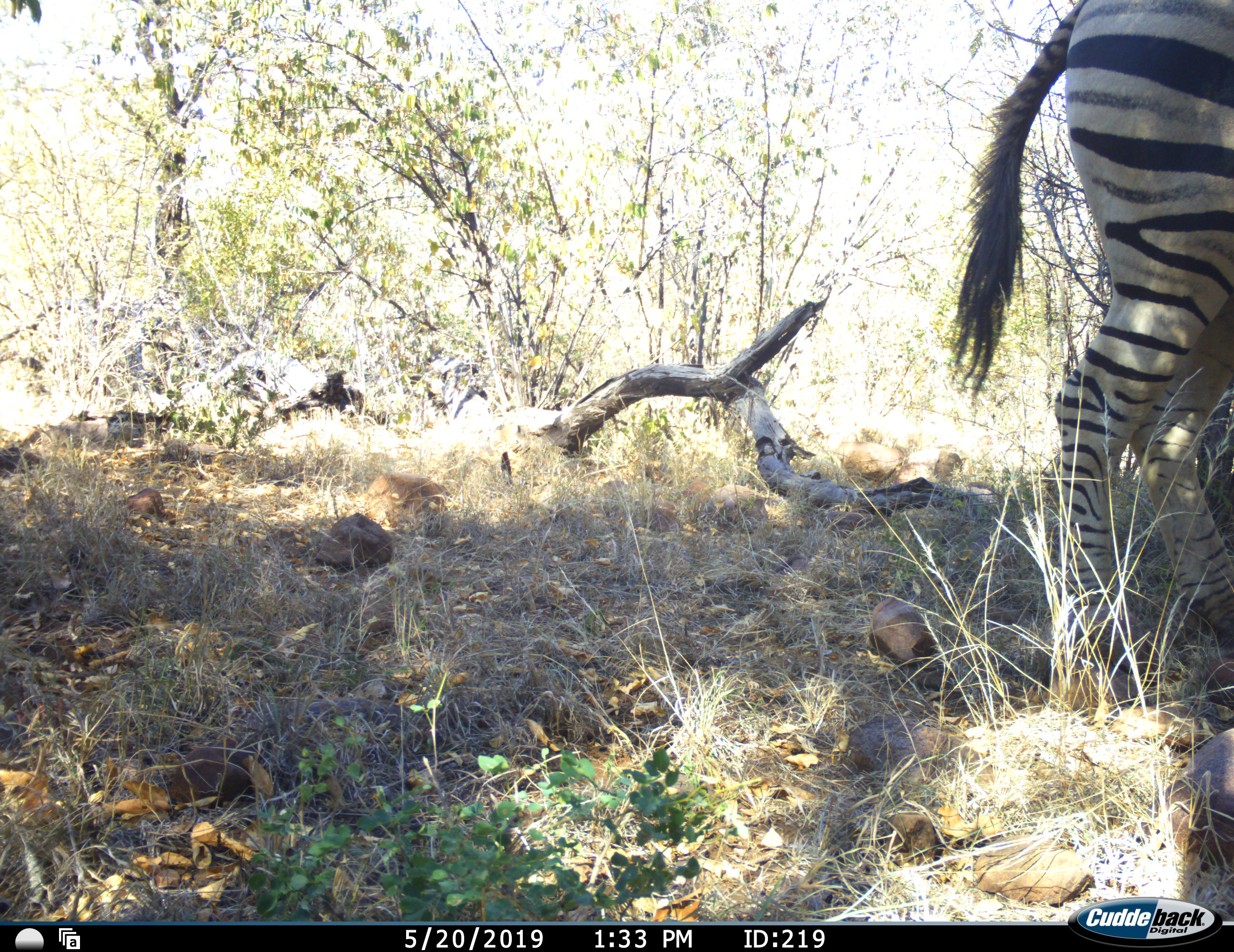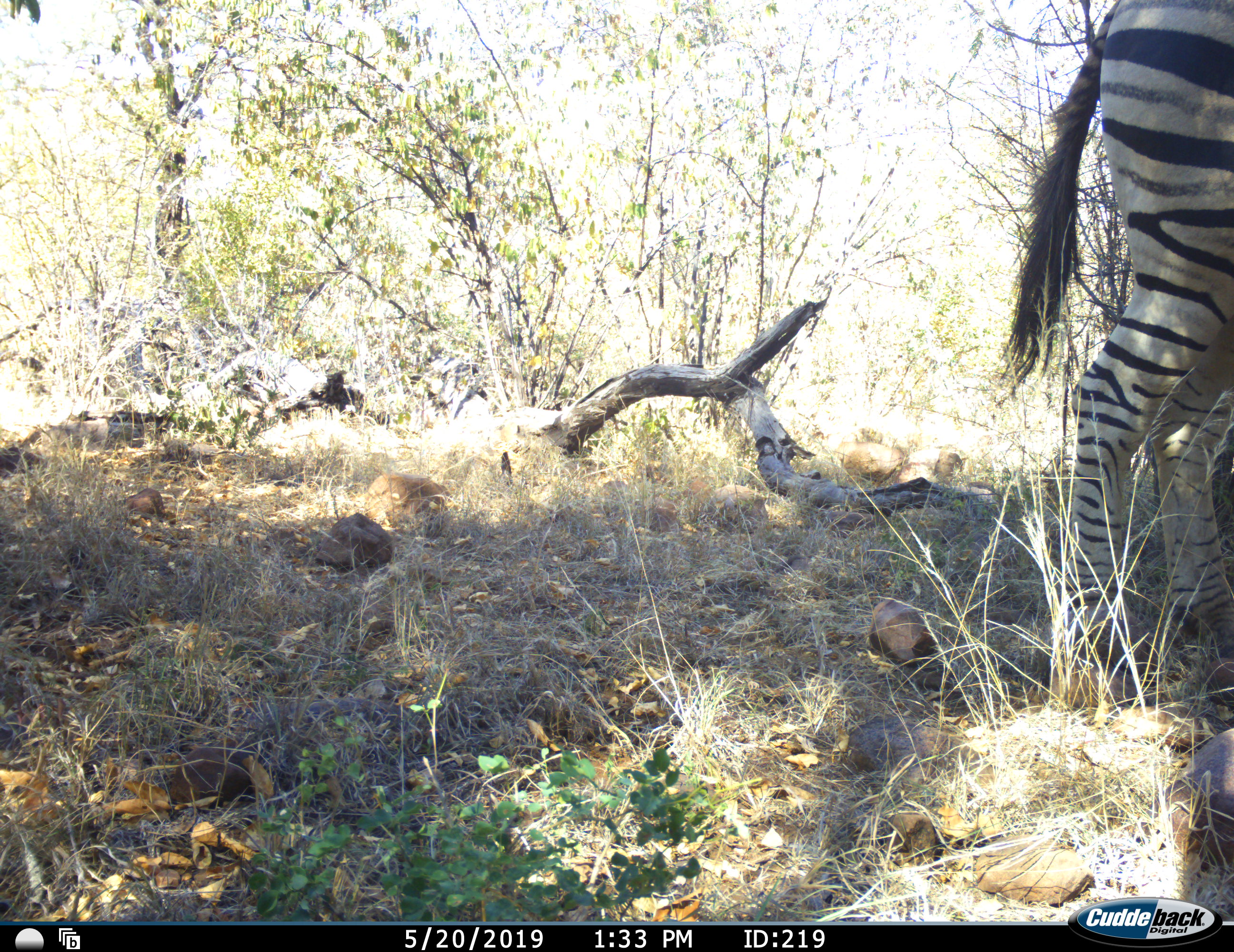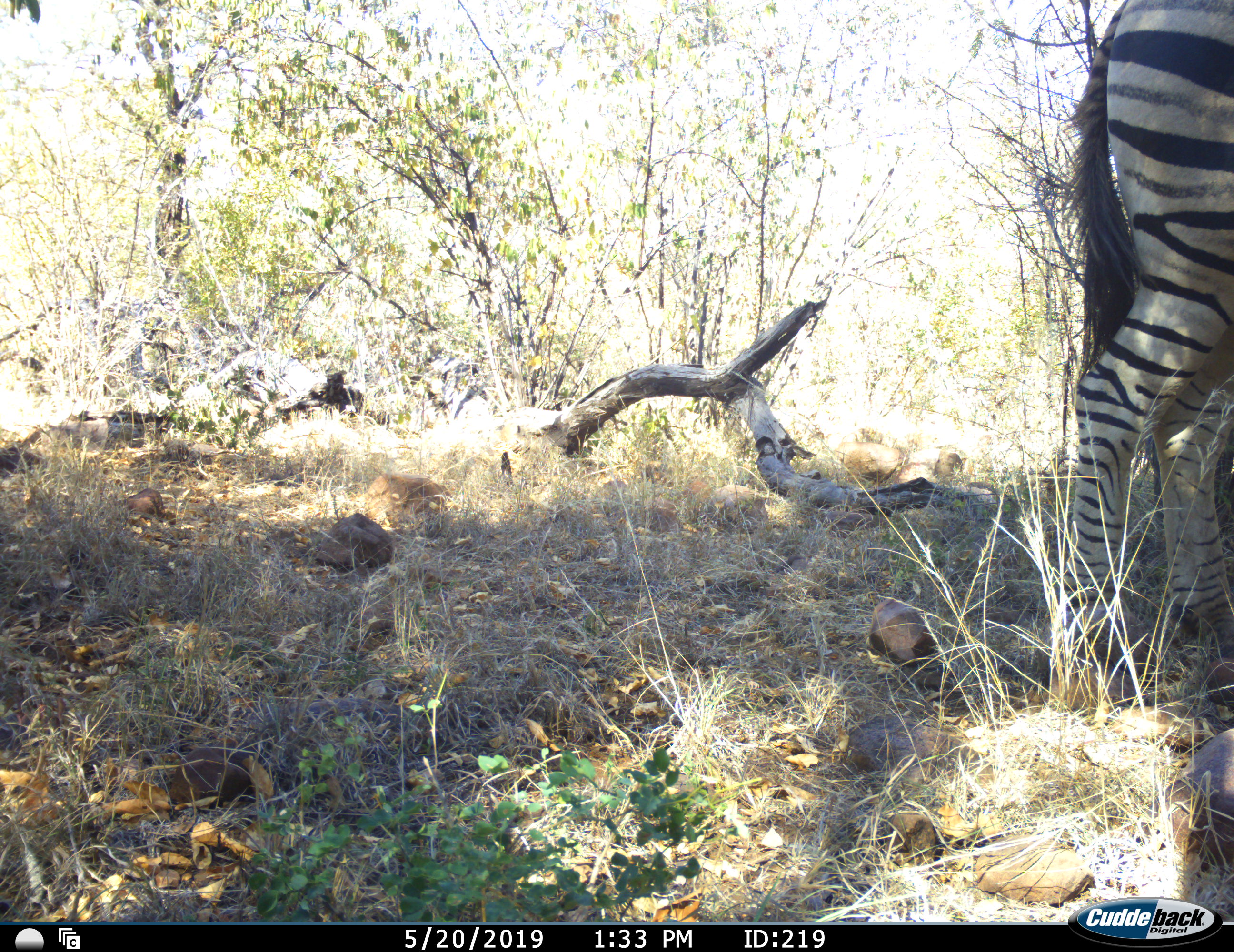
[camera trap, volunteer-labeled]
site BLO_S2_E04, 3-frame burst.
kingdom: Animalia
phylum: Chordata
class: Mammalia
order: Perissodactyla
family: Equidae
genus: Equus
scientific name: Equus quagga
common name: plains zebra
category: zebraplains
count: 1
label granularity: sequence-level